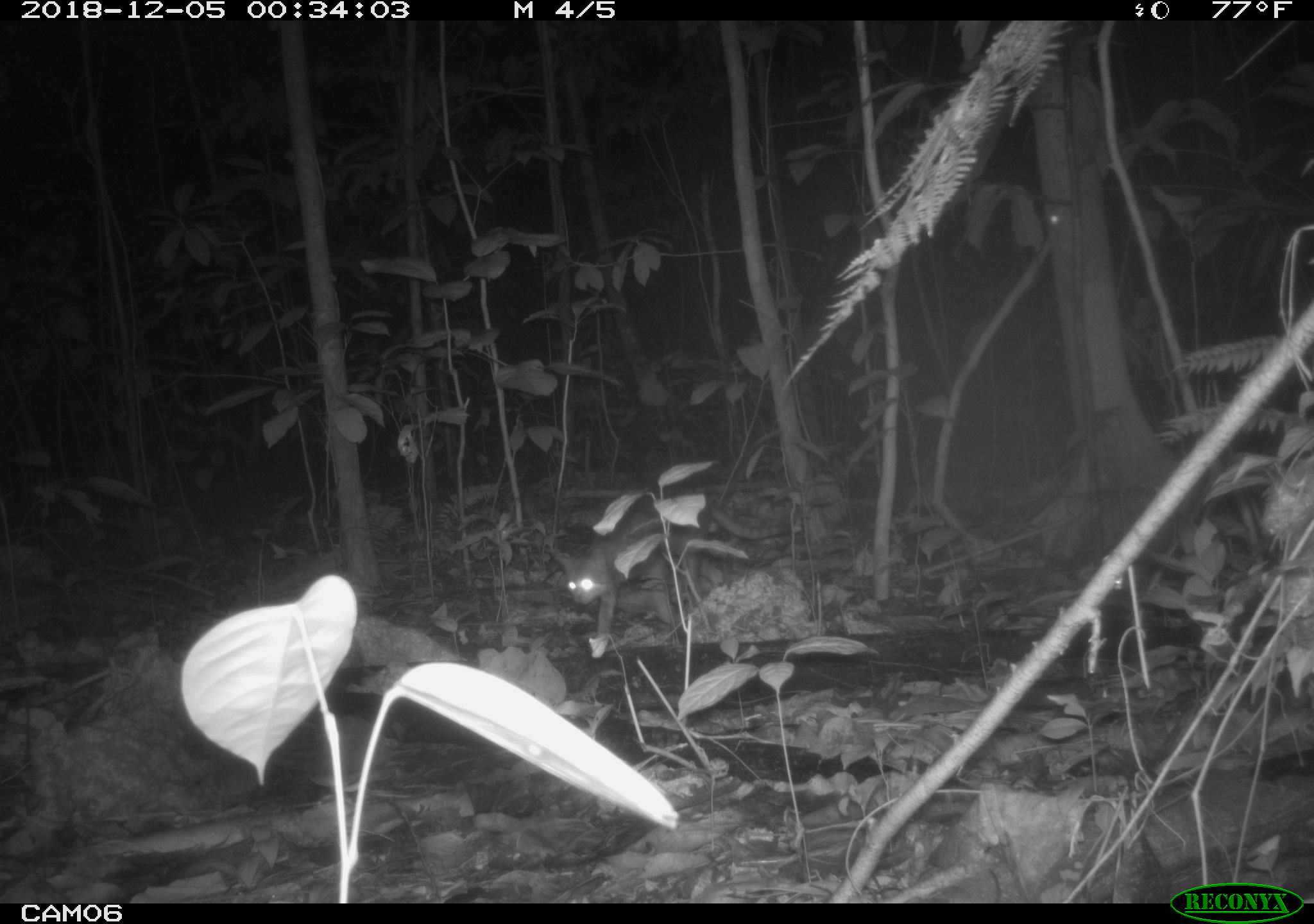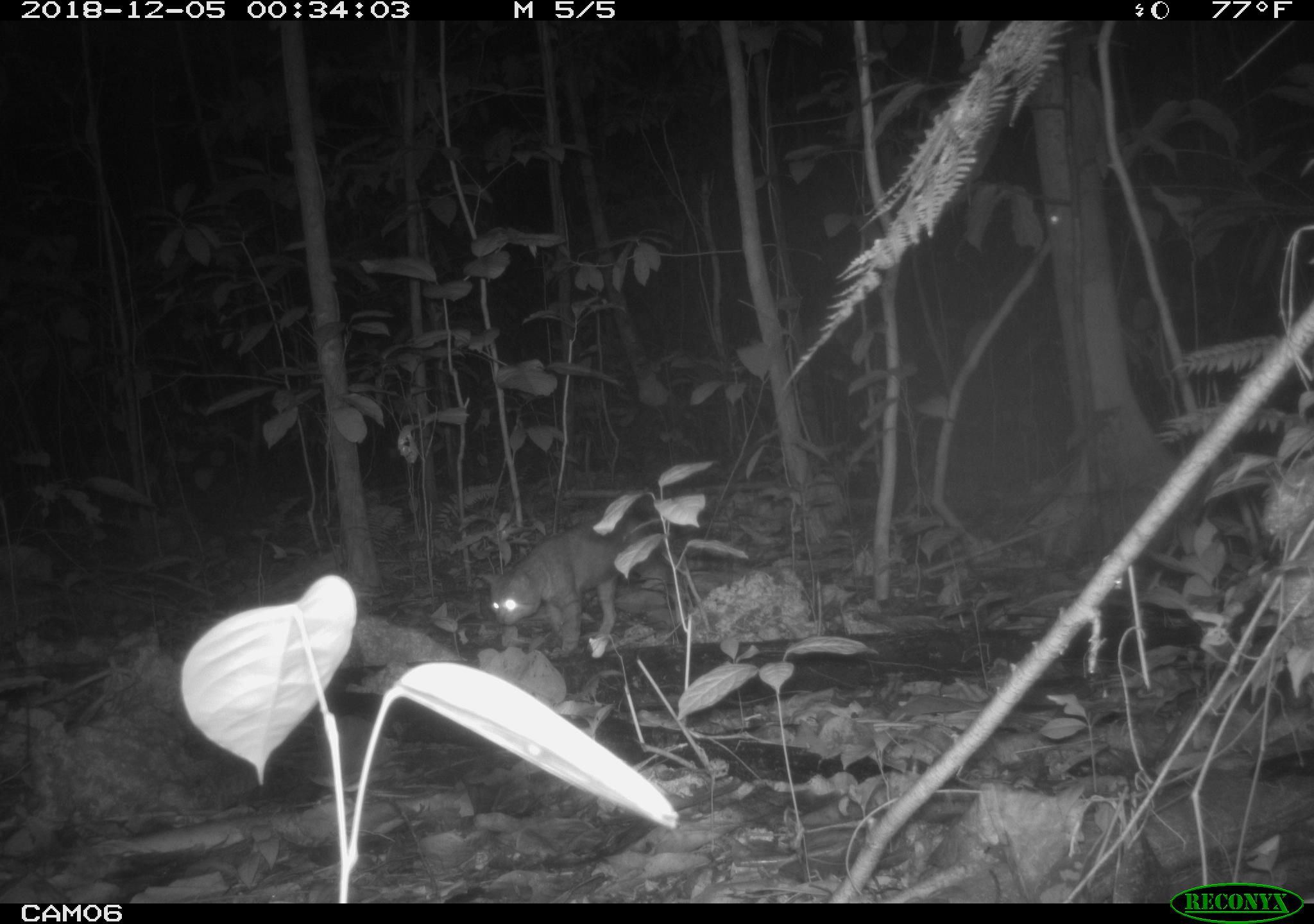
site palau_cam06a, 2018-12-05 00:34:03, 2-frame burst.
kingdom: Animalia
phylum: Chordata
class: Mammalia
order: Carnivora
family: Felidae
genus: Felis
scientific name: Felis catus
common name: cat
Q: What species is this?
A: Cat (Felis catus).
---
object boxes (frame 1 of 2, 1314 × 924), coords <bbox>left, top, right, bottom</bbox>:
cat: <bbox>552, 502, 758, 649</bbox>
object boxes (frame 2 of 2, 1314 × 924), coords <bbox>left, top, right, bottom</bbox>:
cat: <bbox>480, 501, 676, 651</bbox>